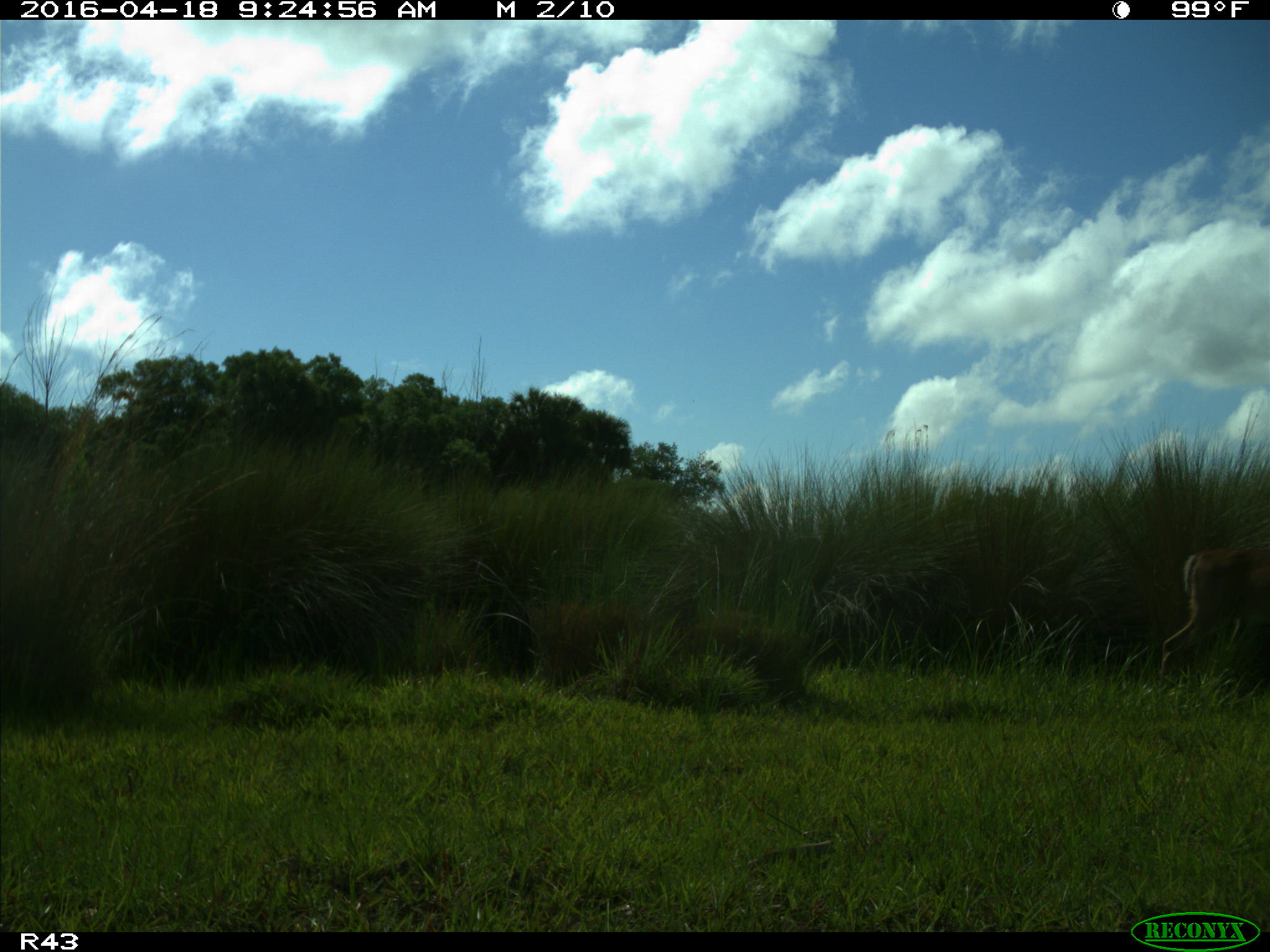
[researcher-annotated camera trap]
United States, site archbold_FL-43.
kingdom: Animalia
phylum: Chordata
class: Mammalia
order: Artiodactyla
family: Cervidae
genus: Odocoileus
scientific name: Odocoileus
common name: deer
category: unidentified deer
Unidentified deer (deer) (Odocoileus).